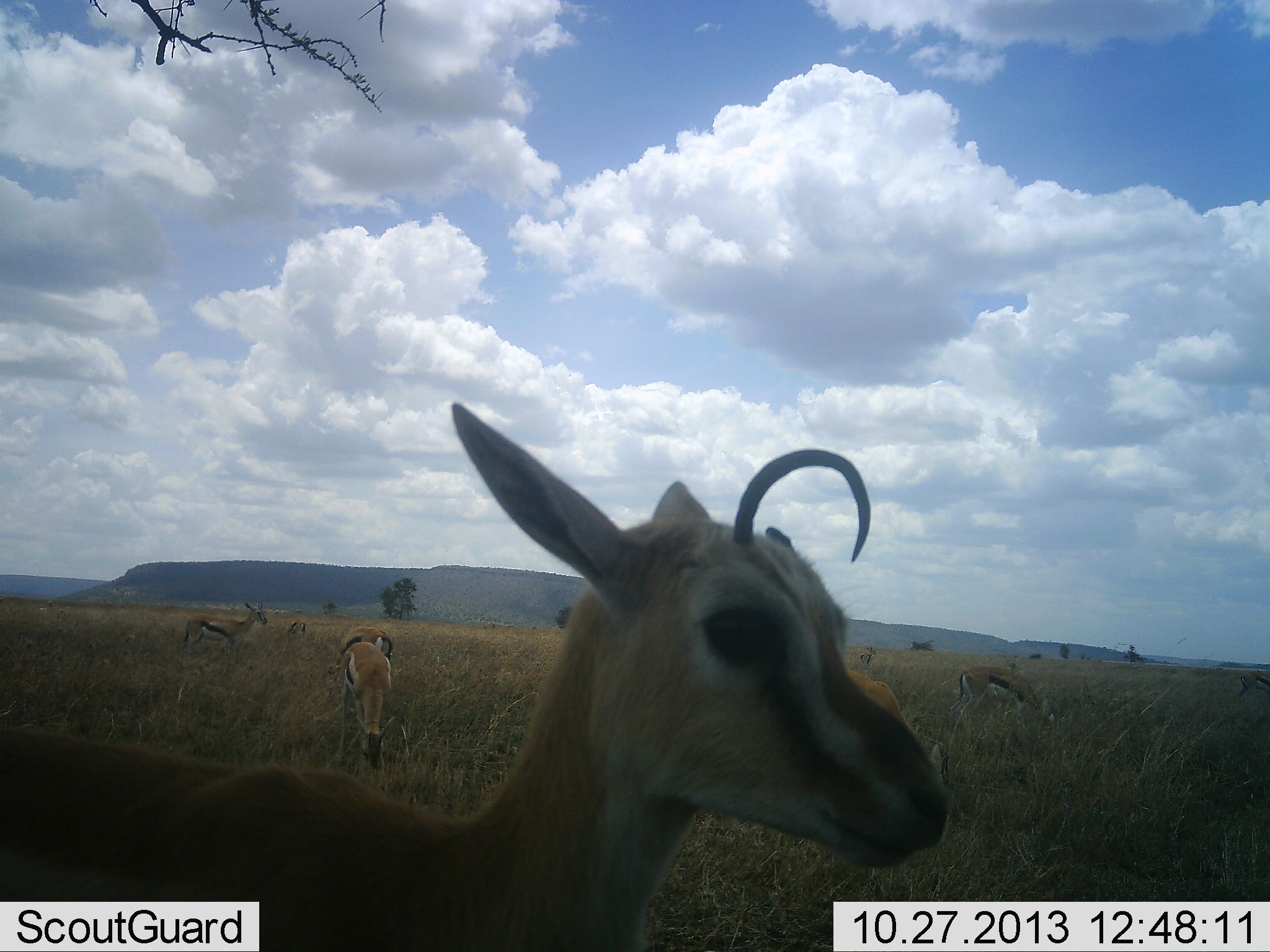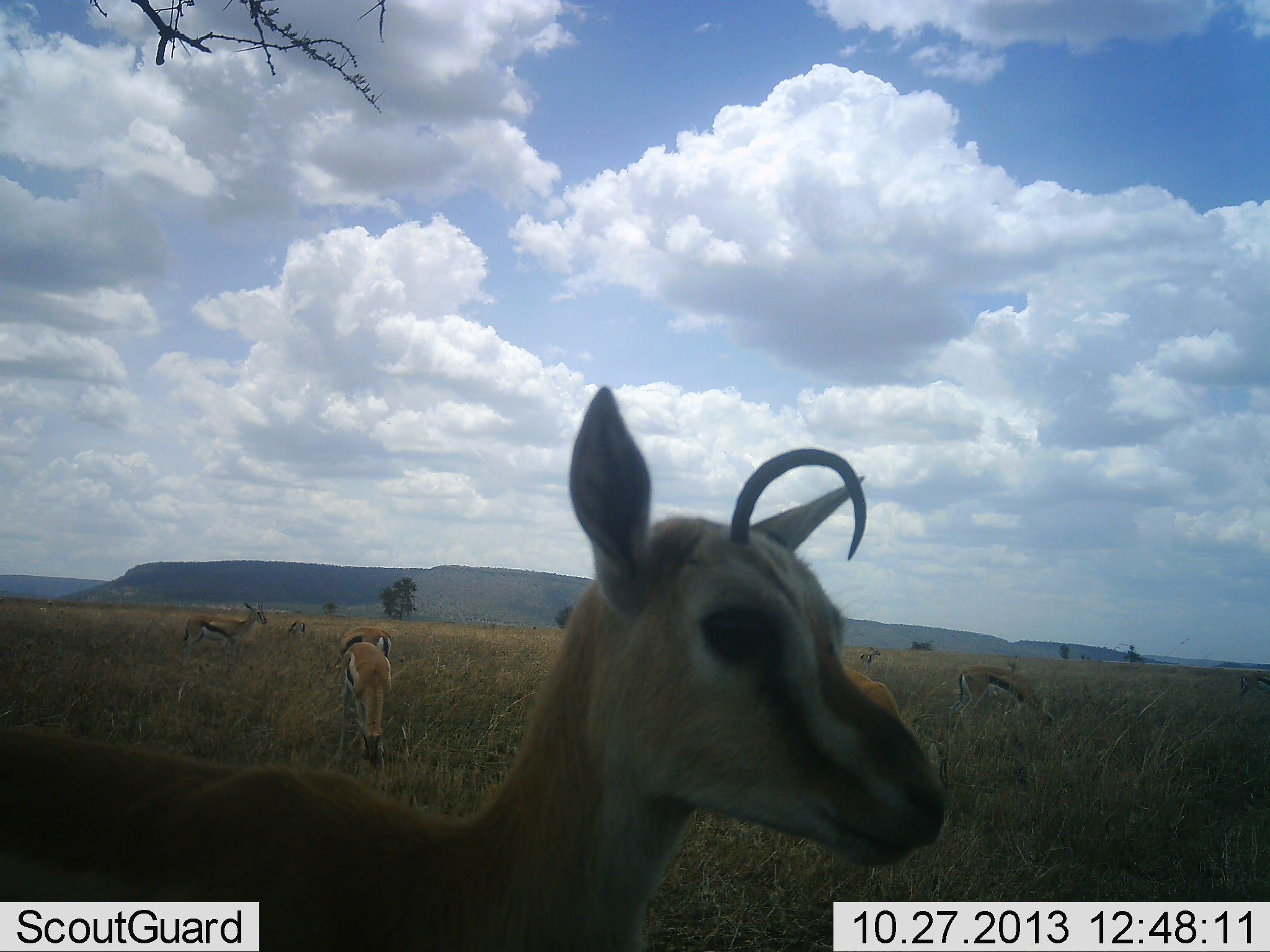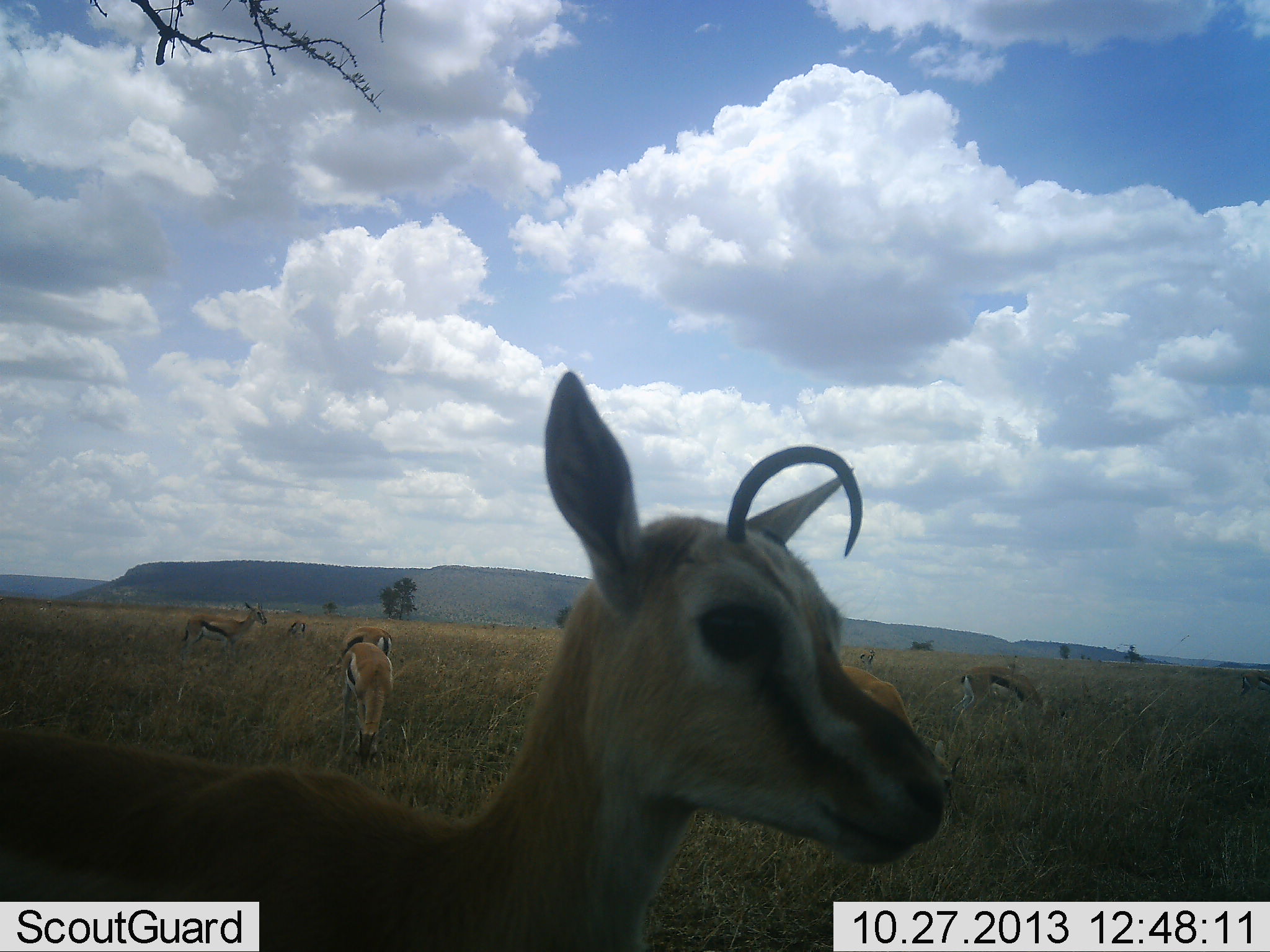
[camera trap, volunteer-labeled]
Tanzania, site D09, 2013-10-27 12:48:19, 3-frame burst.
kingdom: Animalia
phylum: Chordata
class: Mammalia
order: Artiodactyla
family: Bovidae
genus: Eudorcas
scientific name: Eudorcas thomsonii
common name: thomson's gazelle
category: gazellethomsons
Gazellethomsons (thomson's gazelle) (Eudorcas thomsonii), count 7. Behavior (volunteer vote fractions): standing 87%, resting 6%, moving 3%, interacting 0%. Young present (vote fraction): 13%. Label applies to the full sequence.